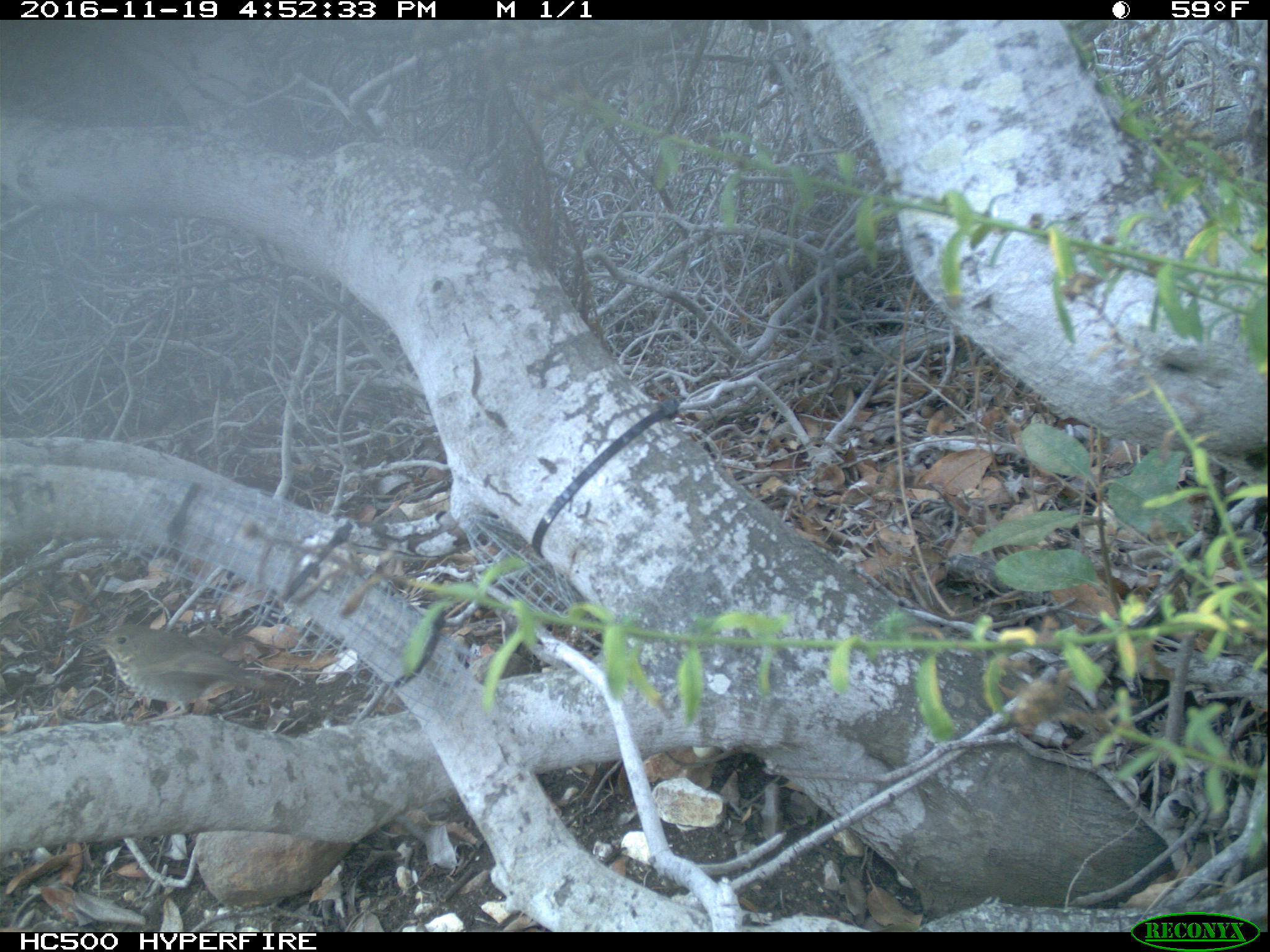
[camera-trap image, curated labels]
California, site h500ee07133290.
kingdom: Animalia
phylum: Chordata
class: Aves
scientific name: Aves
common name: bird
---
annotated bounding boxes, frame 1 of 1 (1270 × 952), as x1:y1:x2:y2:
bird: 87:622:283:721